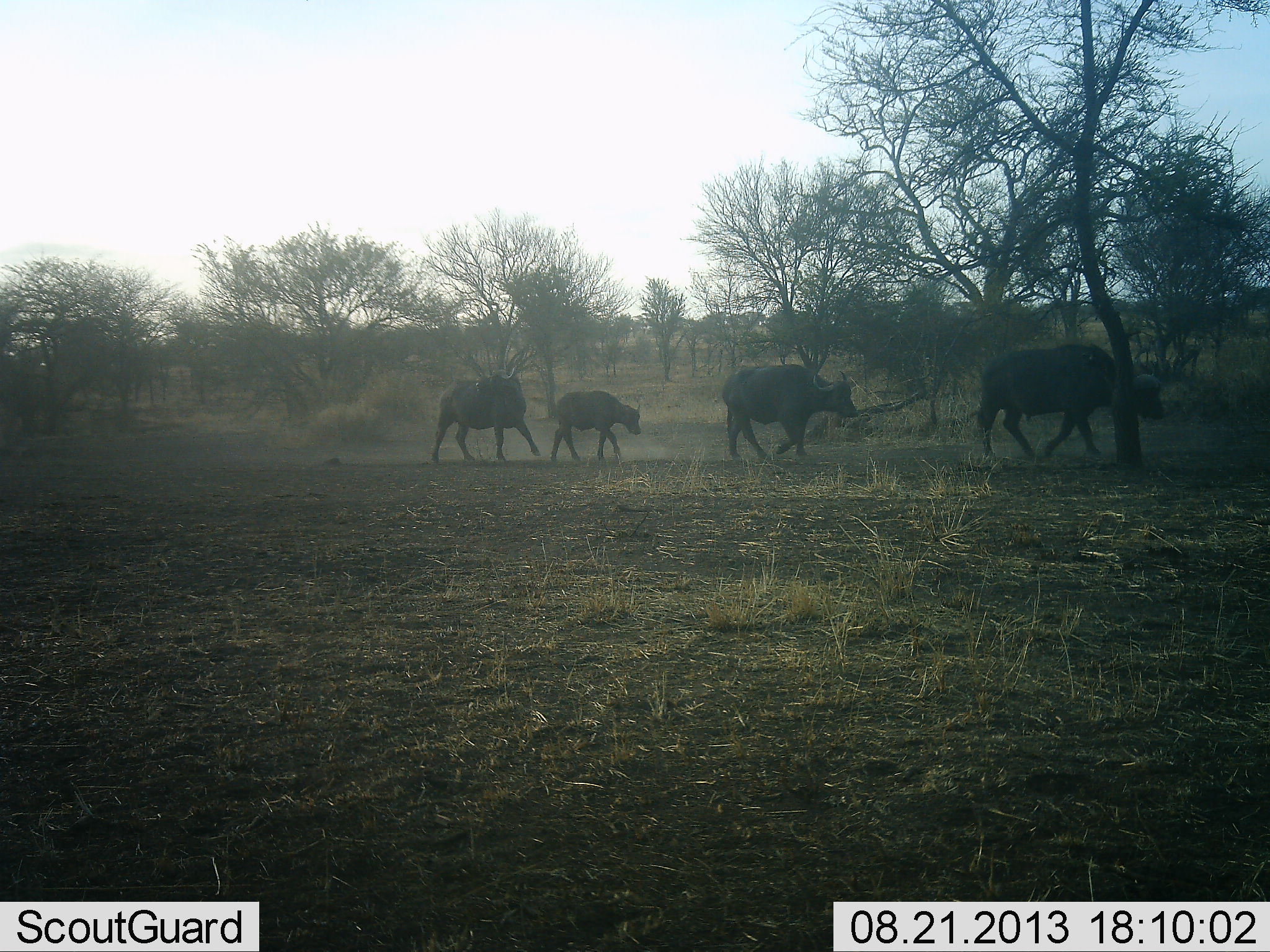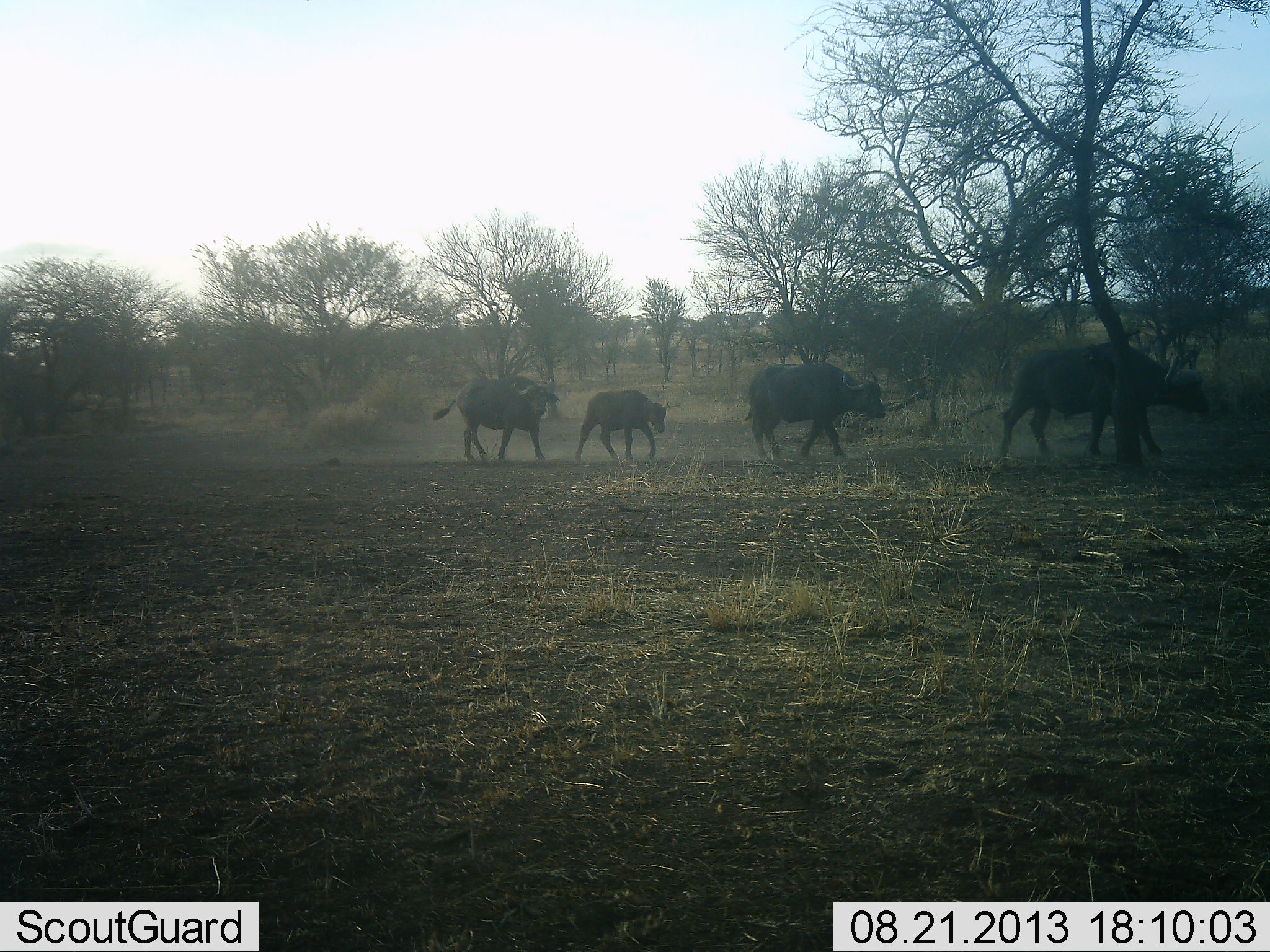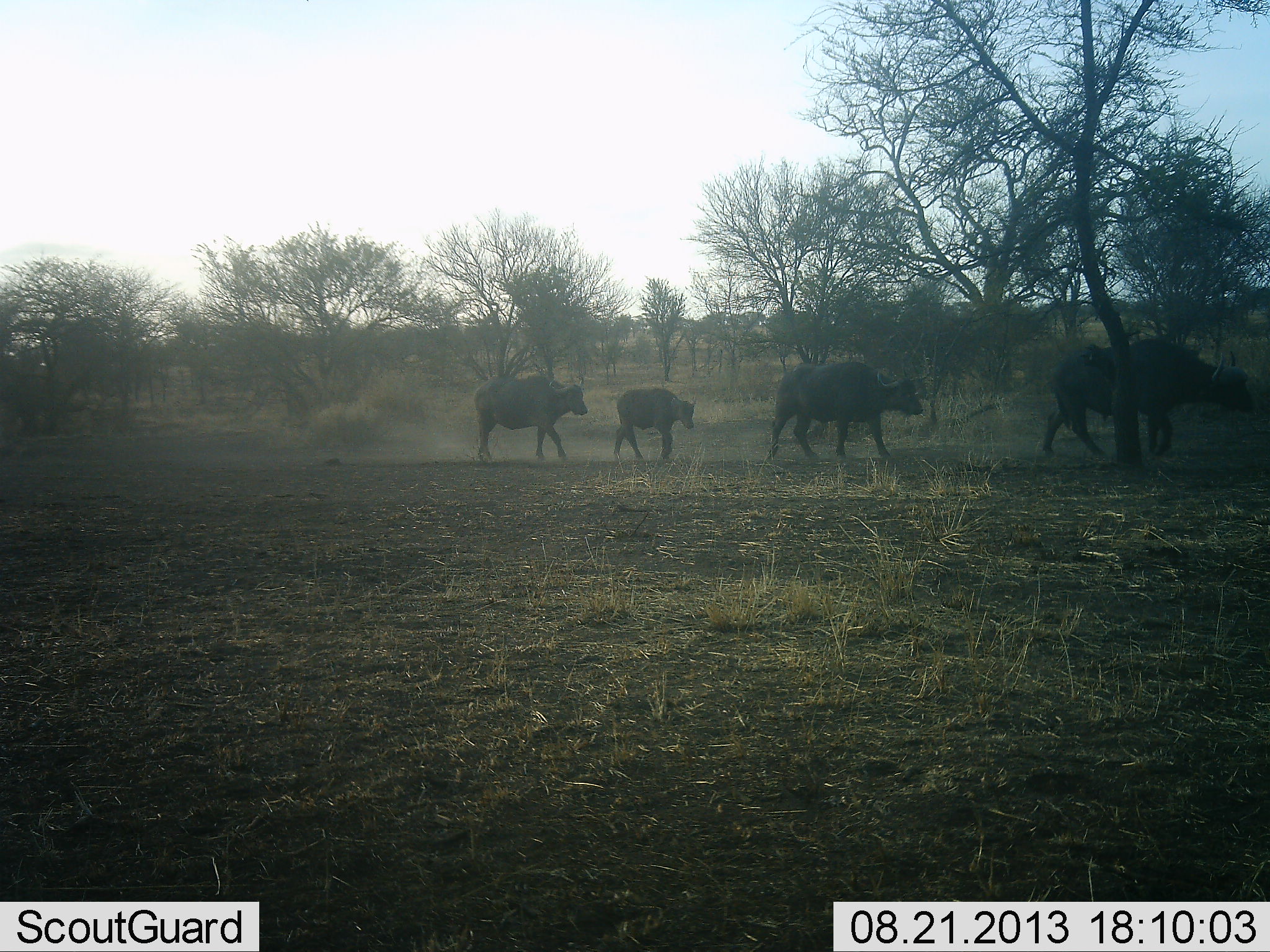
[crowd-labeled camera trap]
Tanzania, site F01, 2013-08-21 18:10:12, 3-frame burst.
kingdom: Animalia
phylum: Chordata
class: Mammalia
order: Artiodactyla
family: Bovidae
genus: Syncerus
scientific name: Syncerus caffer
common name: cape buffalo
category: buffalo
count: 4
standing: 0%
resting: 0%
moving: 100%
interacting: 0%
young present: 90%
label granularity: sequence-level